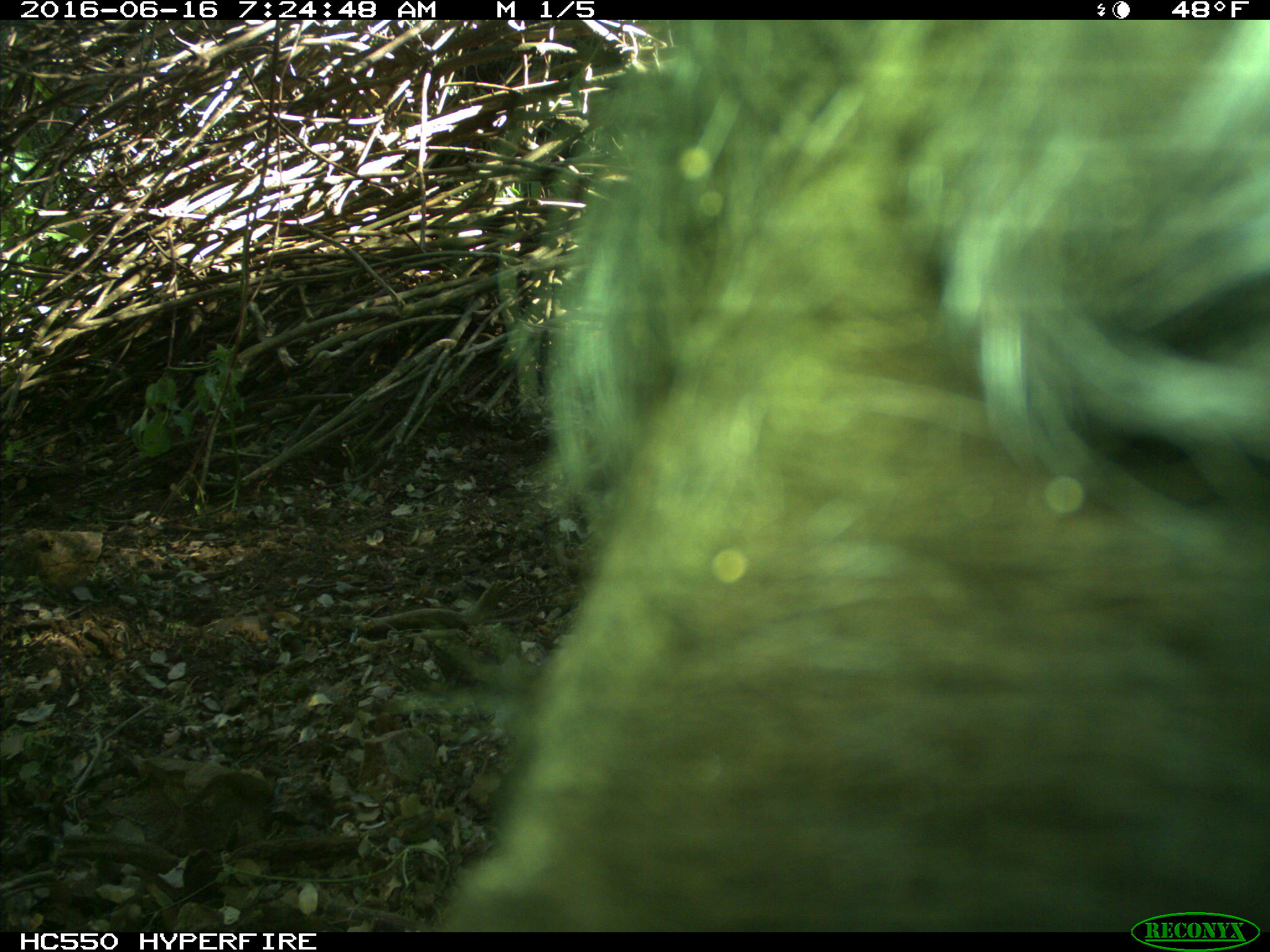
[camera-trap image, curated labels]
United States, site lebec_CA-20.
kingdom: Animalia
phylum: Chordata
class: Mammalia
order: Artiodactyla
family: Bovidae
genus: Bos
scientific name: Bos taurus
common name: domestic cow